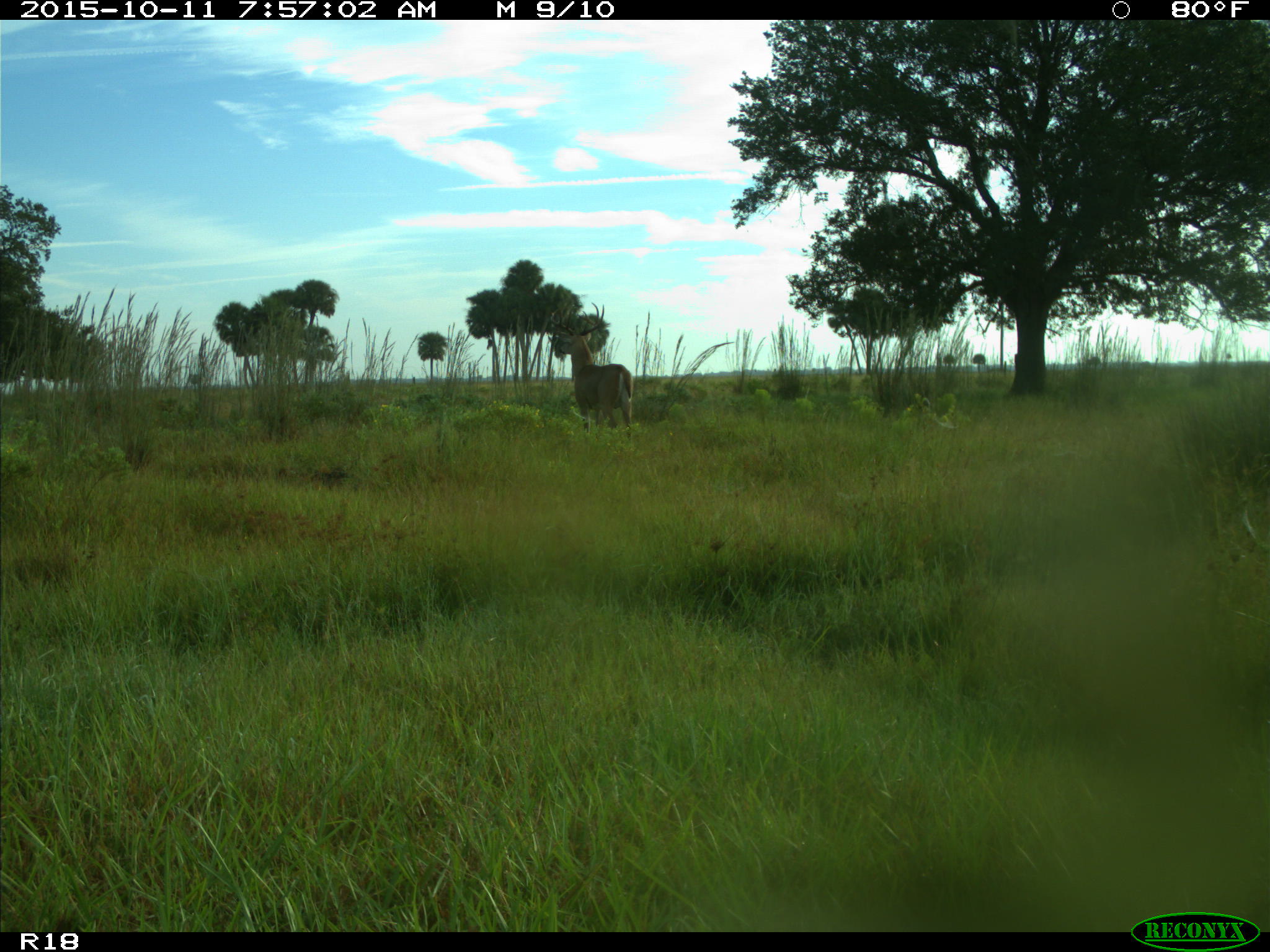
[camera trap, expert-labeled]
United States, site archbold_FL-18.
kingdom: Animalia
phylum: Chordata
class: Mammalia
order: Artiodactyla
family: Cervidae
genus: Odocoileus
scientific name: Odocoileus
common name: deer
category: unidentified deer